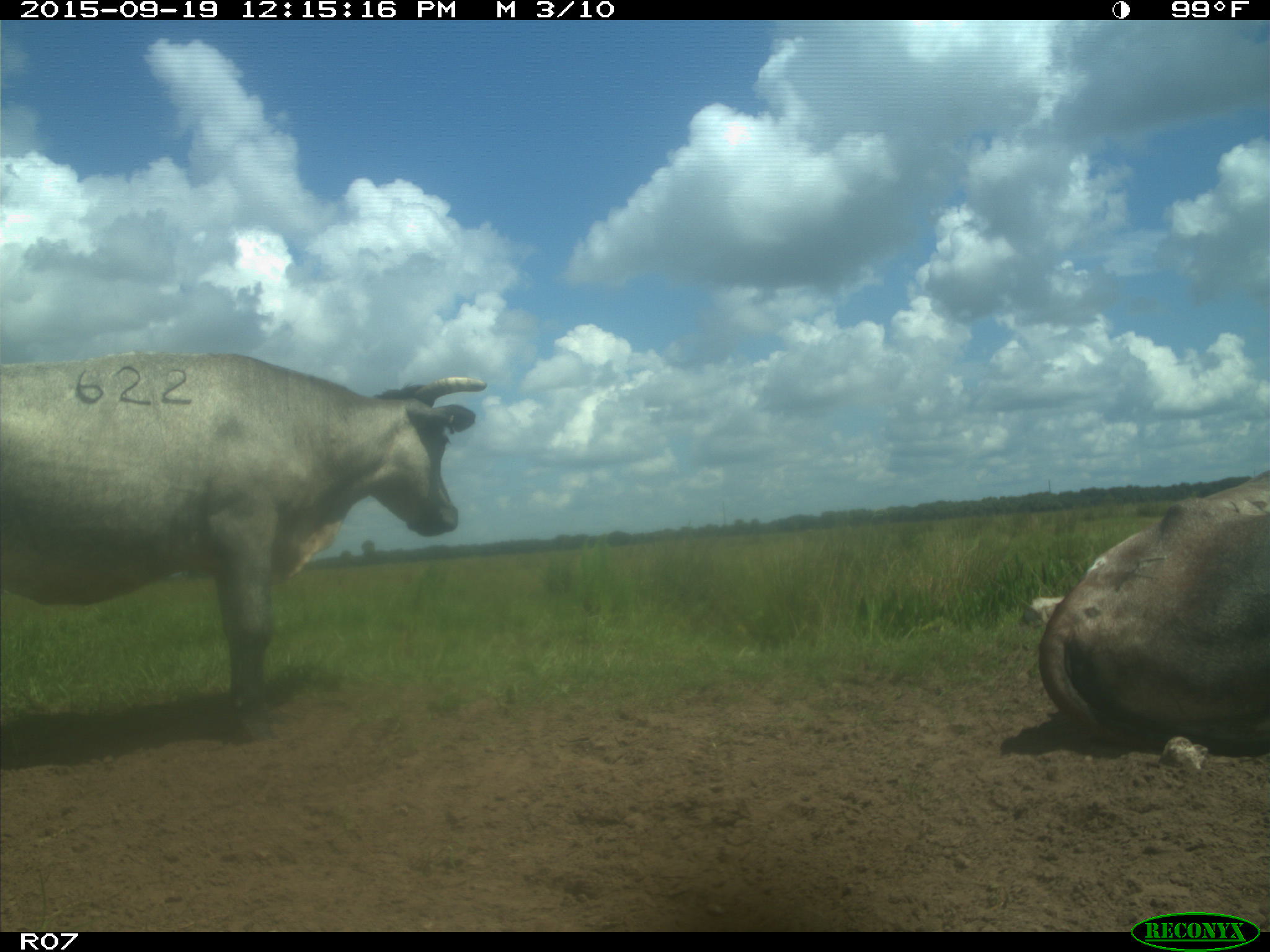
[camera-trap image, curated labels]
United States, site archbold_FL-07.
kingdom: Animalia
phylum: Chordata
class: Mammalia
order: Artiodactyla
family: Bovidae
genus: Bos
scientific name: Bos taurus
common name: domestic cow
Bos taurus (domestic cow).